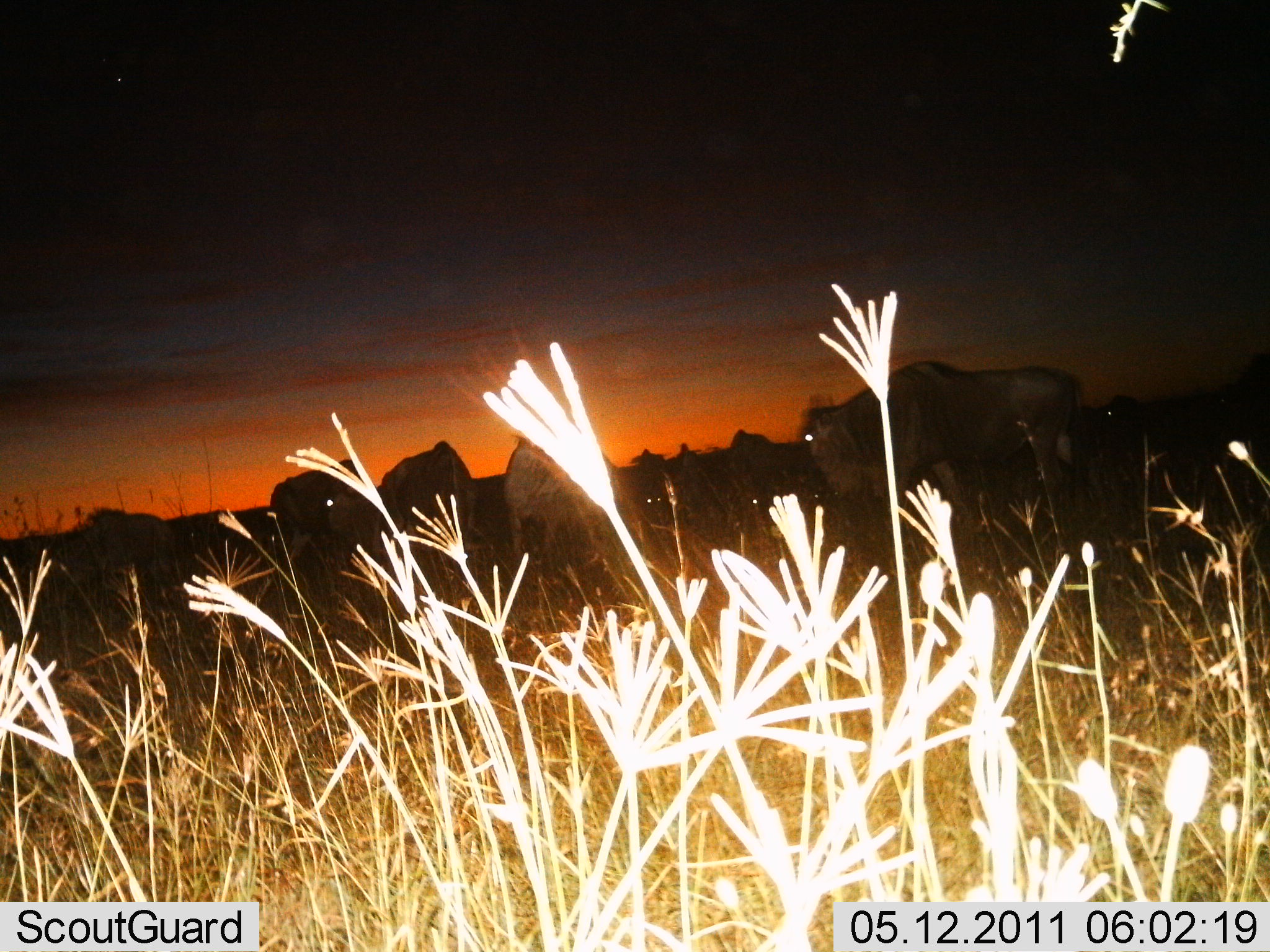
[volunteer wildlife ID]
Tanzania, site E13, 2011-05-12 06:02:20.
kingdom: Animalia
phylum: Chordata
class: Mammalia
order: Artiodactyla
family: Bovidae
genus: Connochaetes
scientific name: Connochaetes taurinus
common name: blue wildebeest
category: wildebeest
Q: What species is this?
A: Wildebeest (blue wildebeest) (Connochaetes taurinus).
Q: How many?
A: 11-50.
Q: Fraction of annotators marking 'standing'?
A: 80%.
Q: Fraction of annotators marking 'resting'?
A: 10%.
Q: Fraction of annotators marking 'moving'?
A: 0%.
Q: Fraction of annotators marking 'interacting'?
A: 10%.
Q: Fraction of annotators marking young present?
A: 0%.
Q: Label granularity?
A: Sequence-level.